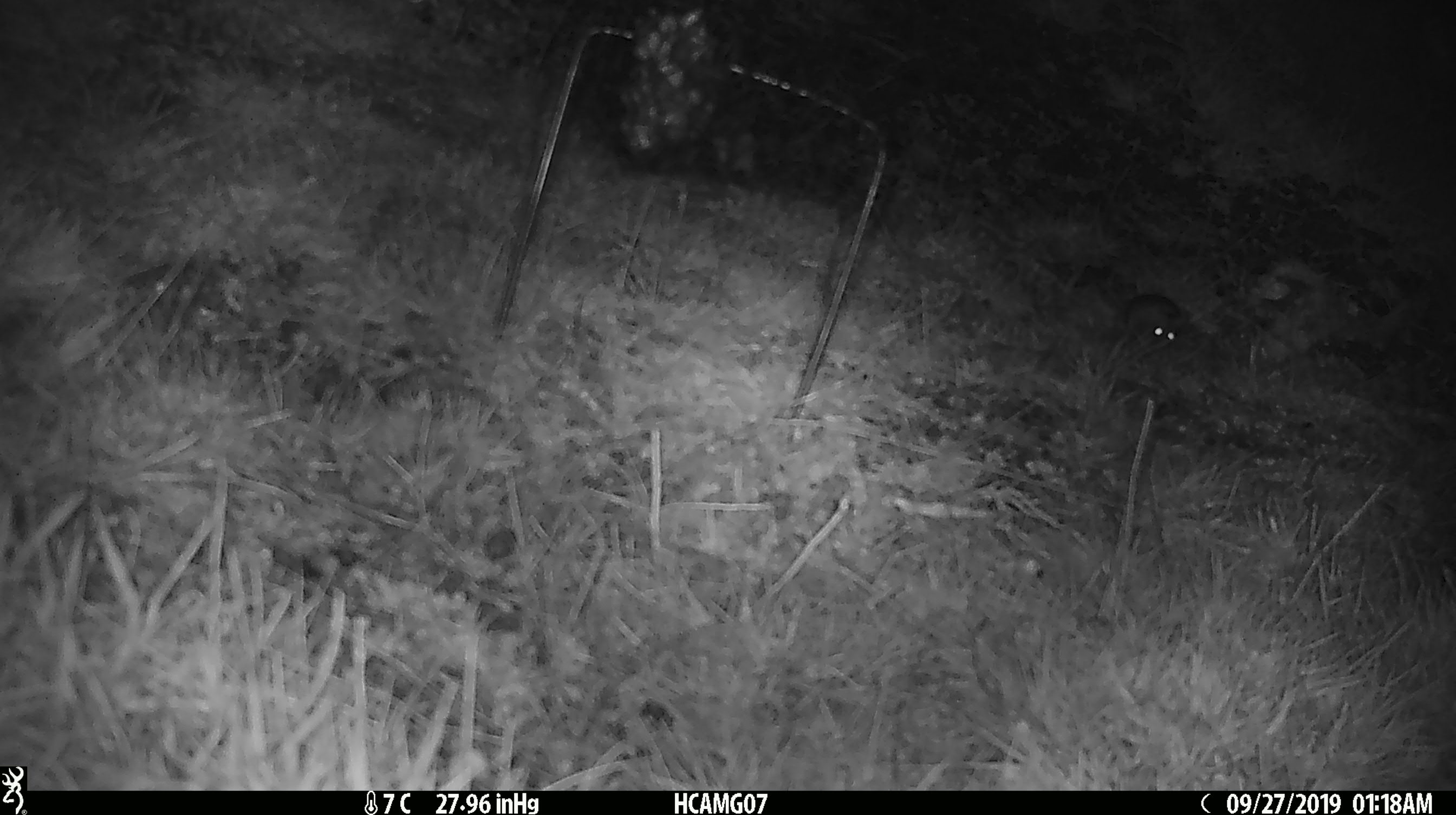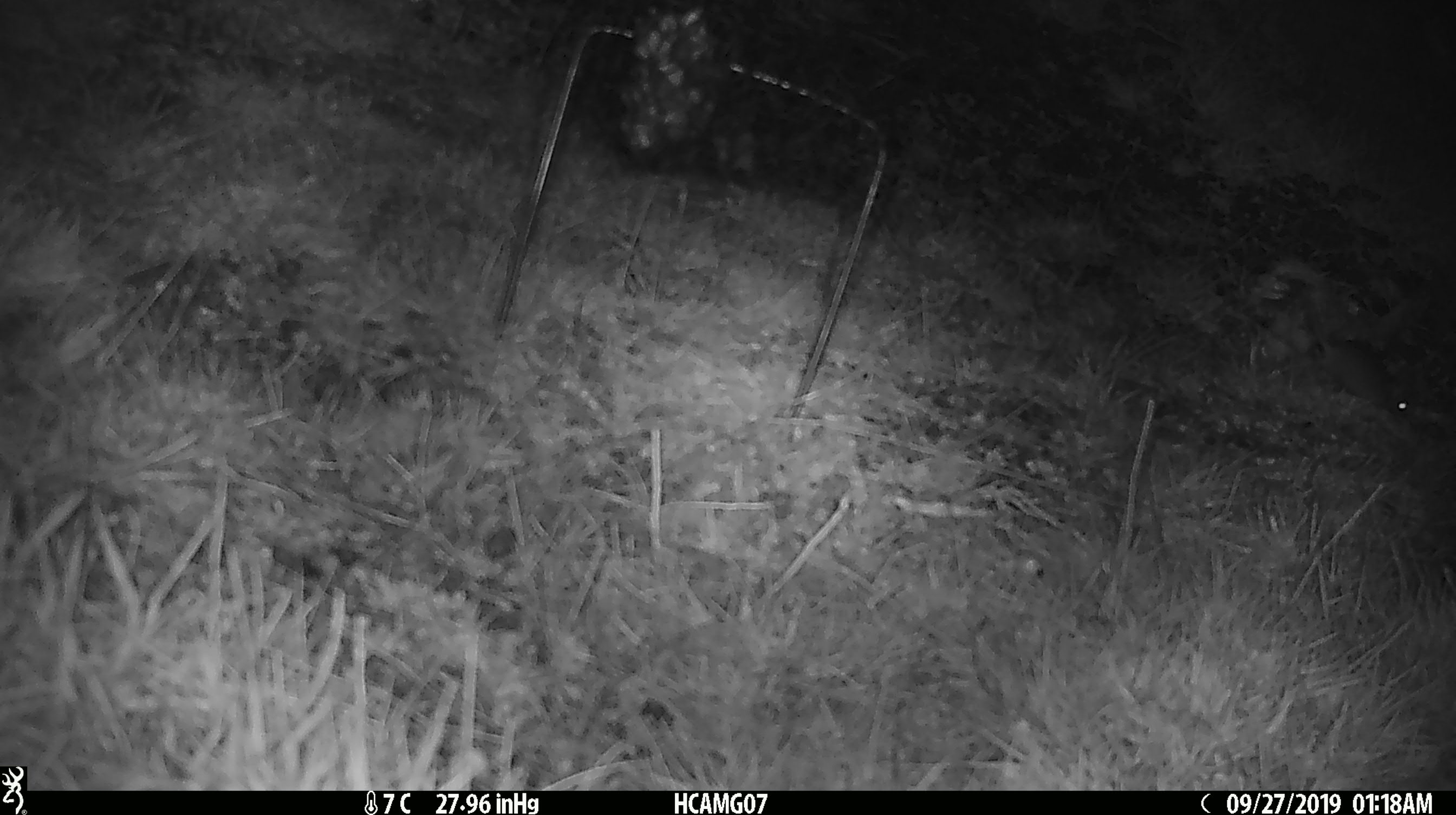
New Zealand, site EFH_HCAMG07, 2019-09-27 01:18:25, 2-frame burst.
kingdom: Animalia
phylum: Chordata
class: Mammalia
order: Rodentia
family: Muridae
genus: Mus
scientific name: Mus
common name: mouse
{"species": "mouse (Mus)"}